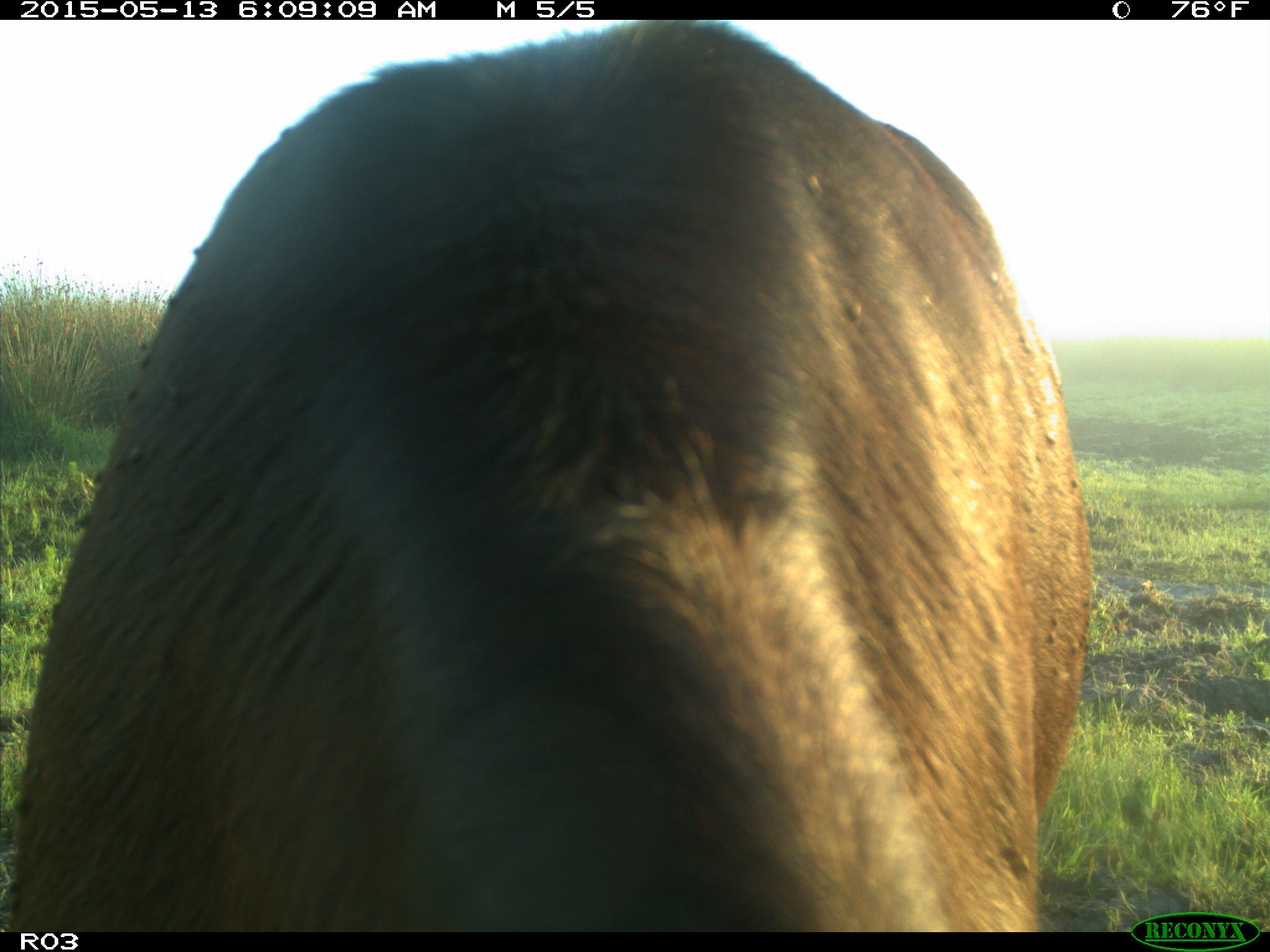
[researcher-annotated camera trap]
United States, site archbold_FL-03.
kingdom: Animalia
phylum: Chordata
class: Mammalia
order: Artiodactyla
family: Bovidae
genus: Bos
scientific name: Bos taurus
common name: domestic cow